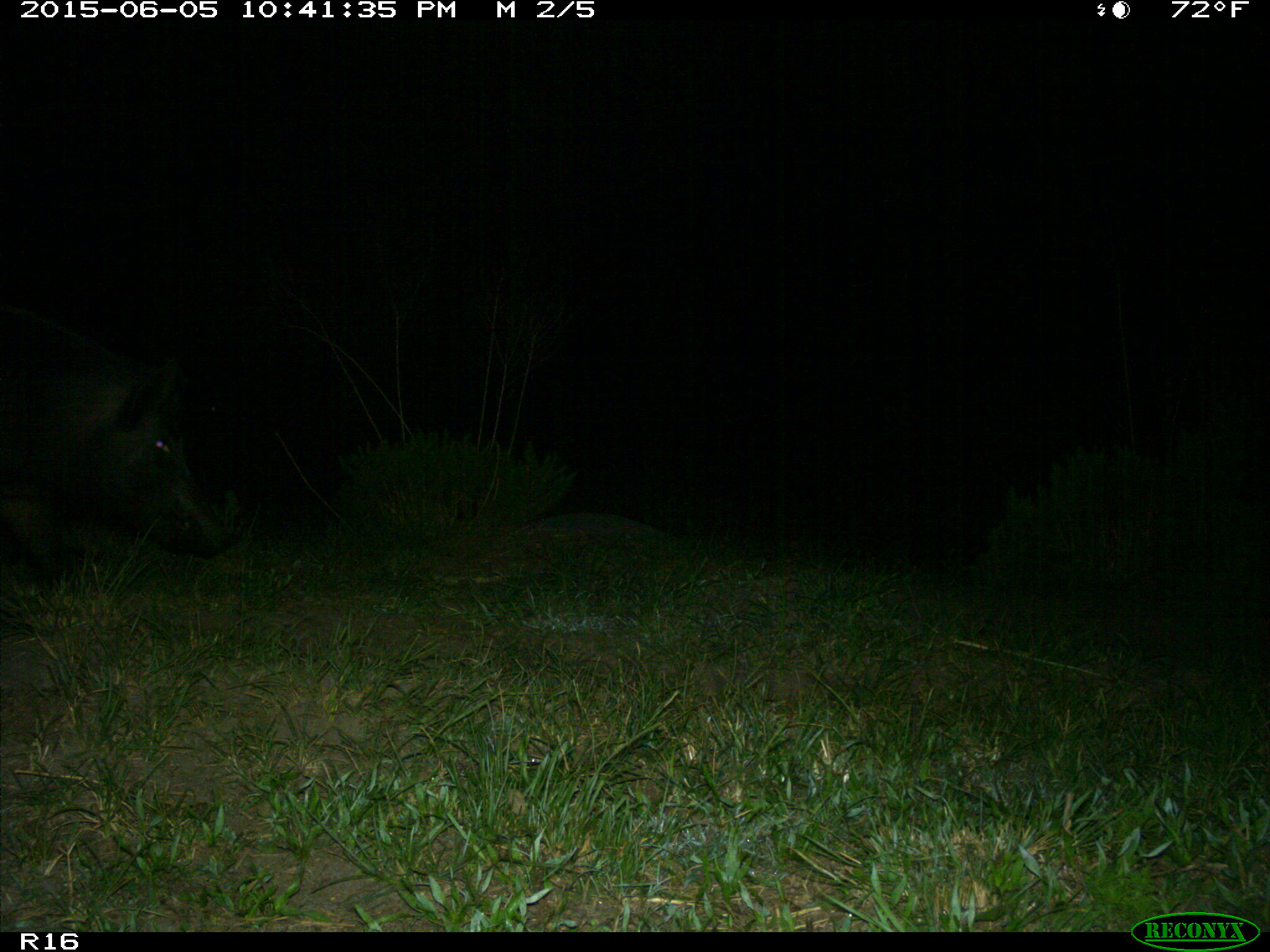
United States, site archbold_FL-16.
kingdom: Animalia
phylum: Chordata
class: Mammalia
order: Artiodactyla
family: Suidae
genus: Sus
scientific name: Sus scrofa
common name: wild boar